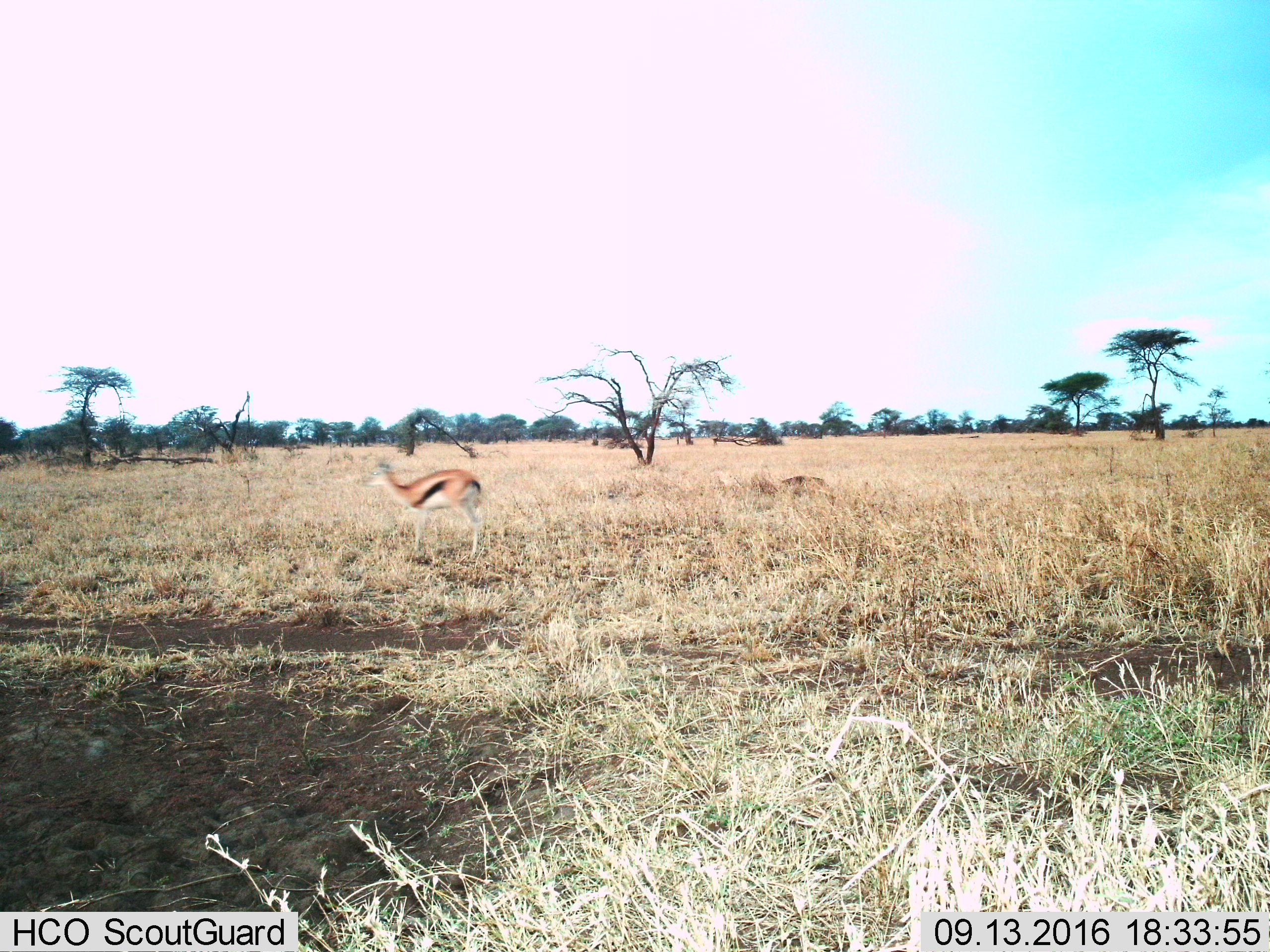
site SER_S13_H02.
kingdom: Animalia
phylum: Chordata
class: Mammalia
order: Artiodactyla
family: Bovidae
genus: Eudorcas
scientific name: Eudorcas thomsonii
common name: thomson's gazelle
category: gazellethomsons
Gazellethomsons (thomson's gazelle) (Eudorcas thomsonii), count 2. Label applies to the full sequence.